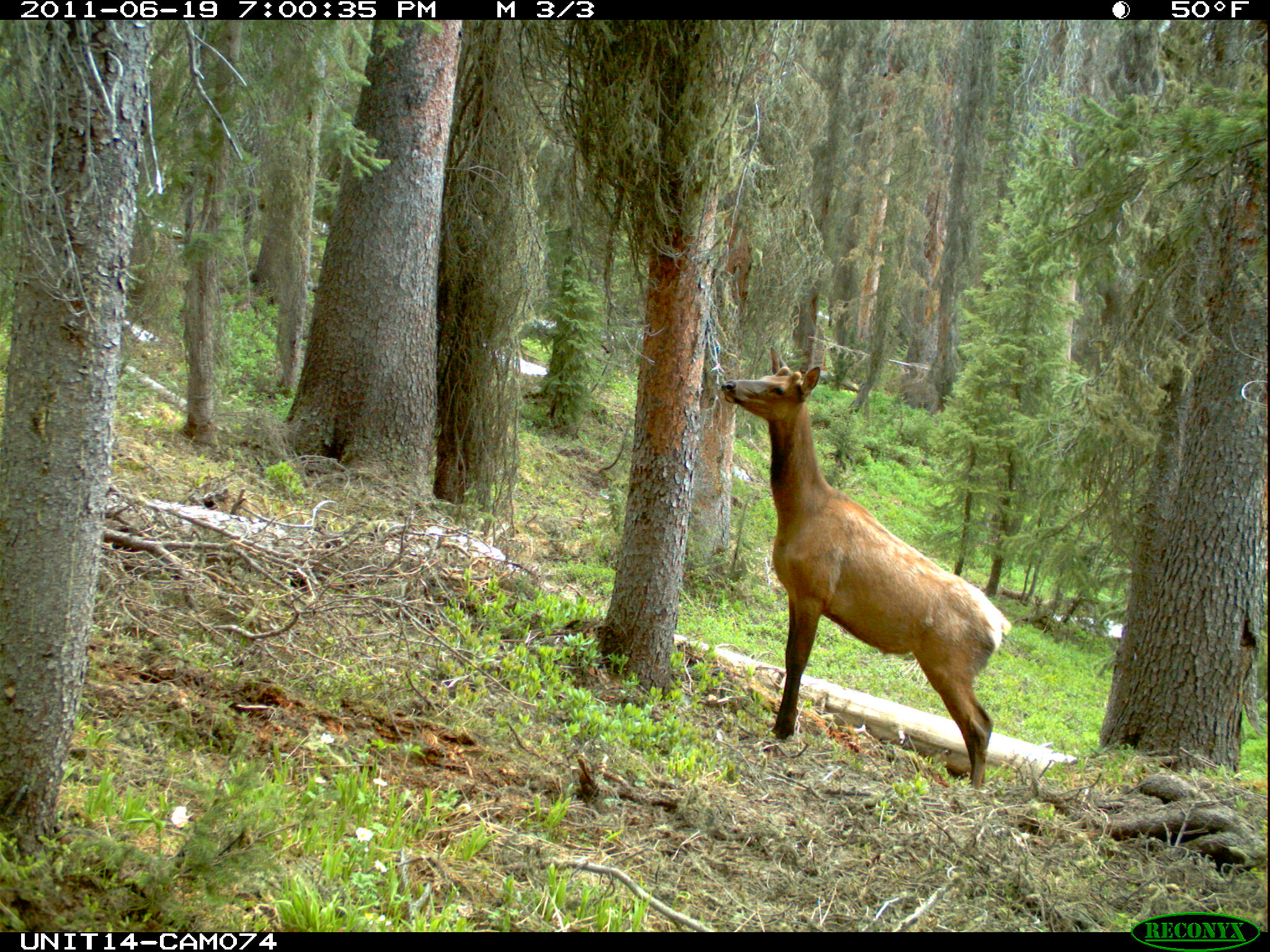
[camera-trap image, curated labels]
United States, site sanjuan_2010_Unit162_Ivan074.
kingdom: Animalia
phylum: Chordata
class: Mammalia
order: Artiodactyla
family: Cervidae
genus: Cervus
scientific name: Cervus elaphus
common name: red deer